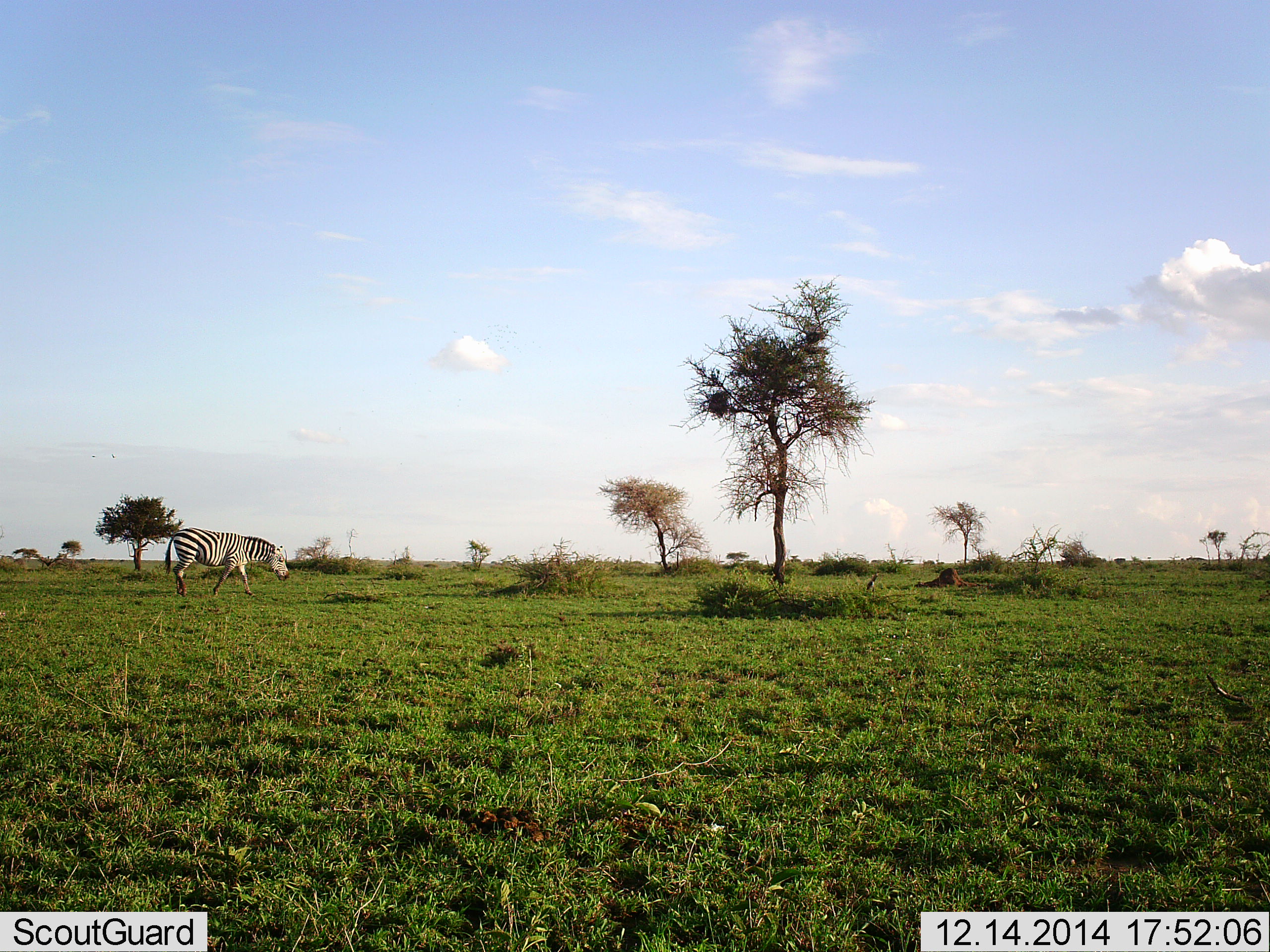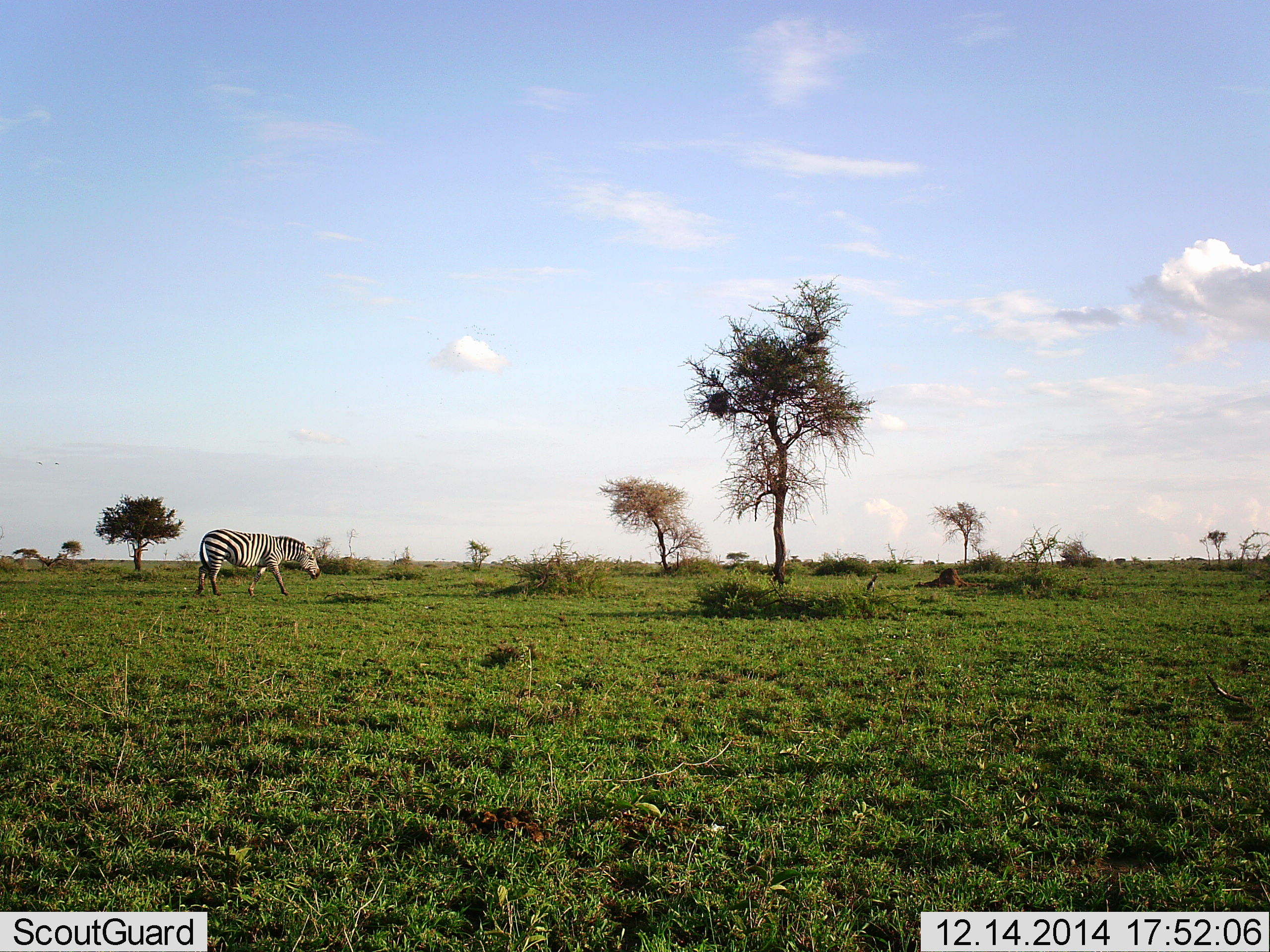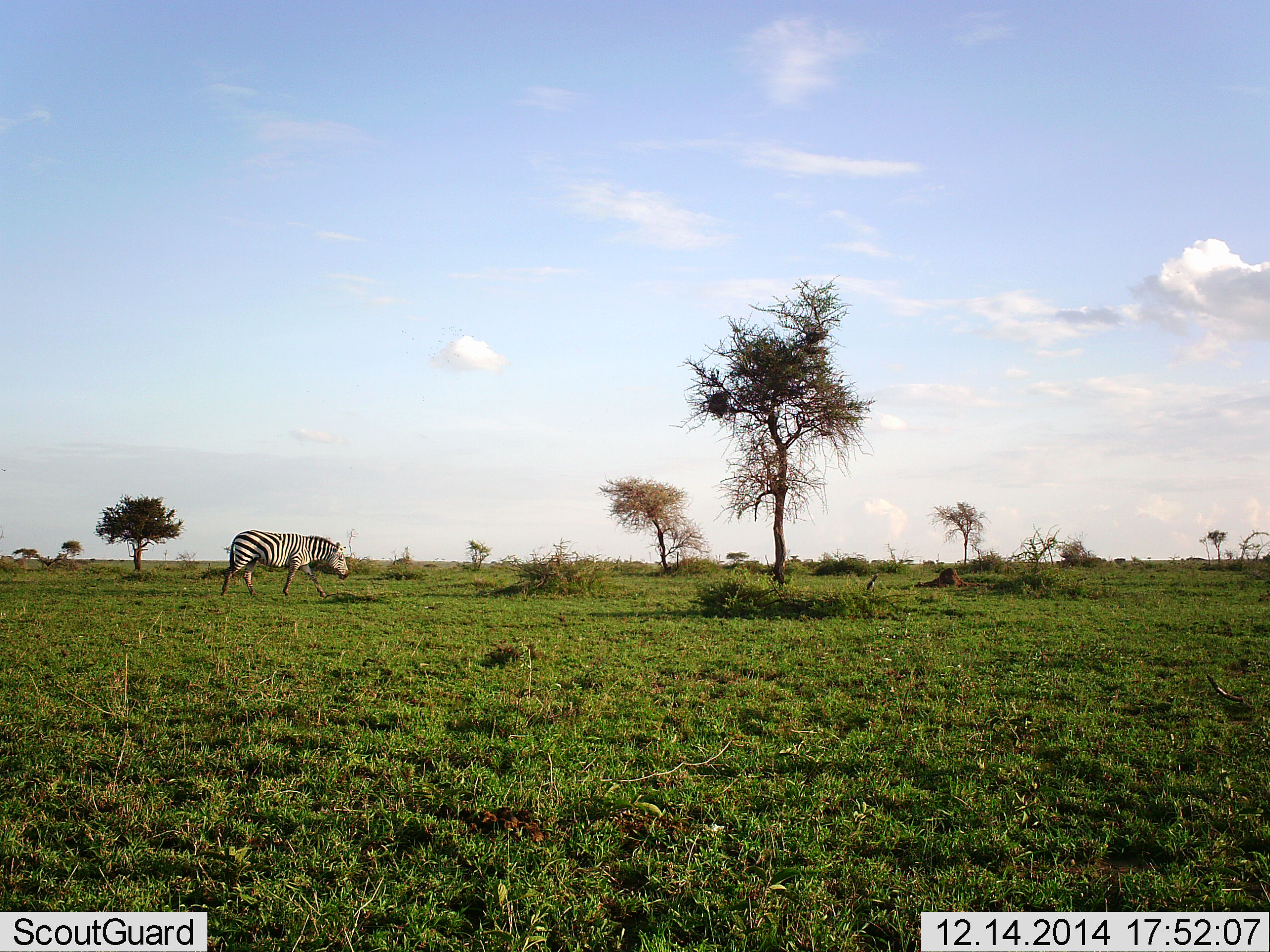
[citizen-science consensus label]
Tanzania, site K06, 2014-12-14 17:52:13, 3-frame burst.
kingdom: Animalia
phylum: Chordata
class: Mammalia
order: Perissodactyla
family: Equidae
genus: Equus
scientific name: Equus quagga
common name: plains zebra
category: zebra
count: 1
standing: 20%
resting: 0%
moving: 90%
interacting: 0%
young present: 0%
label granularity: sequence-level